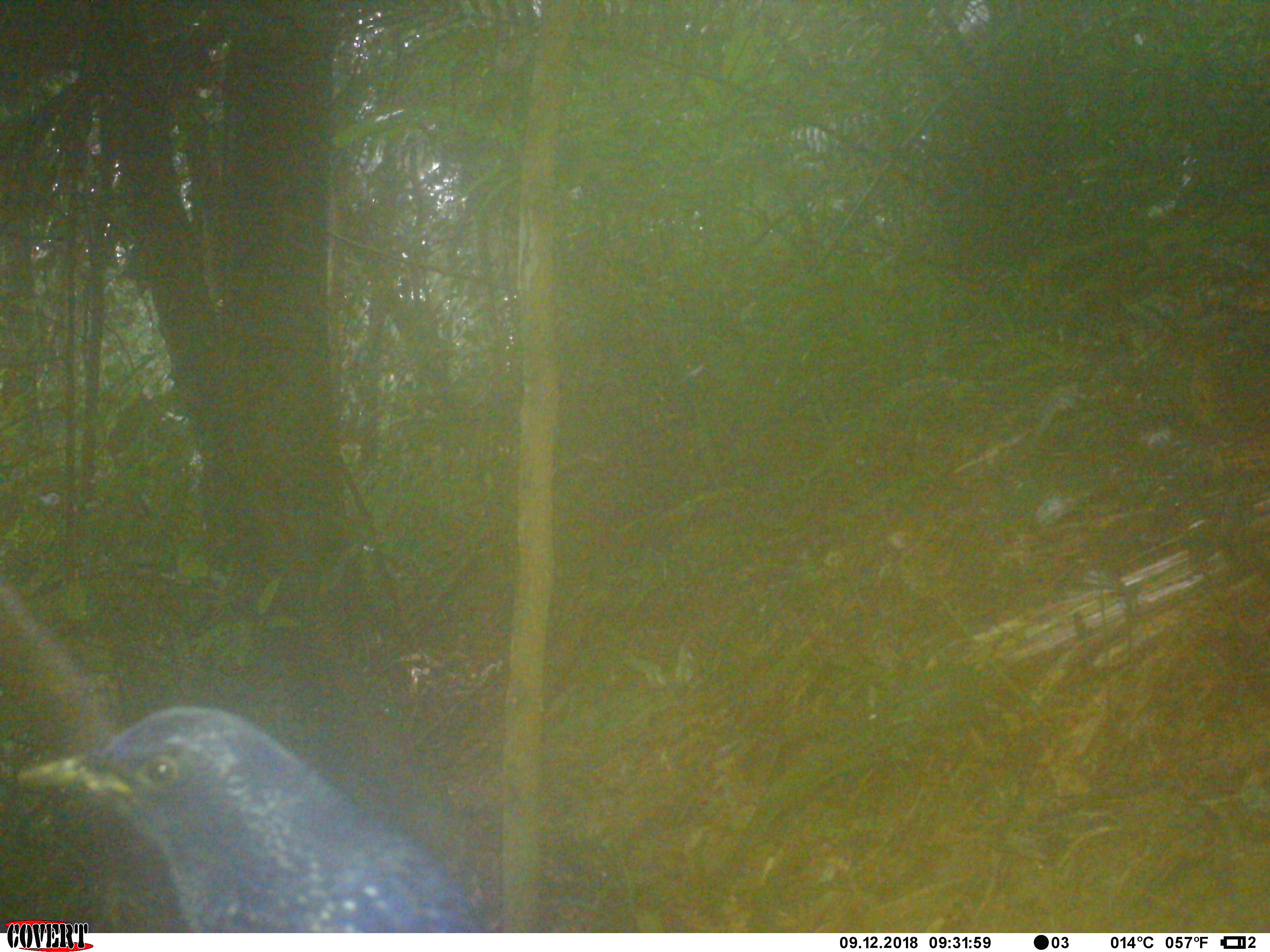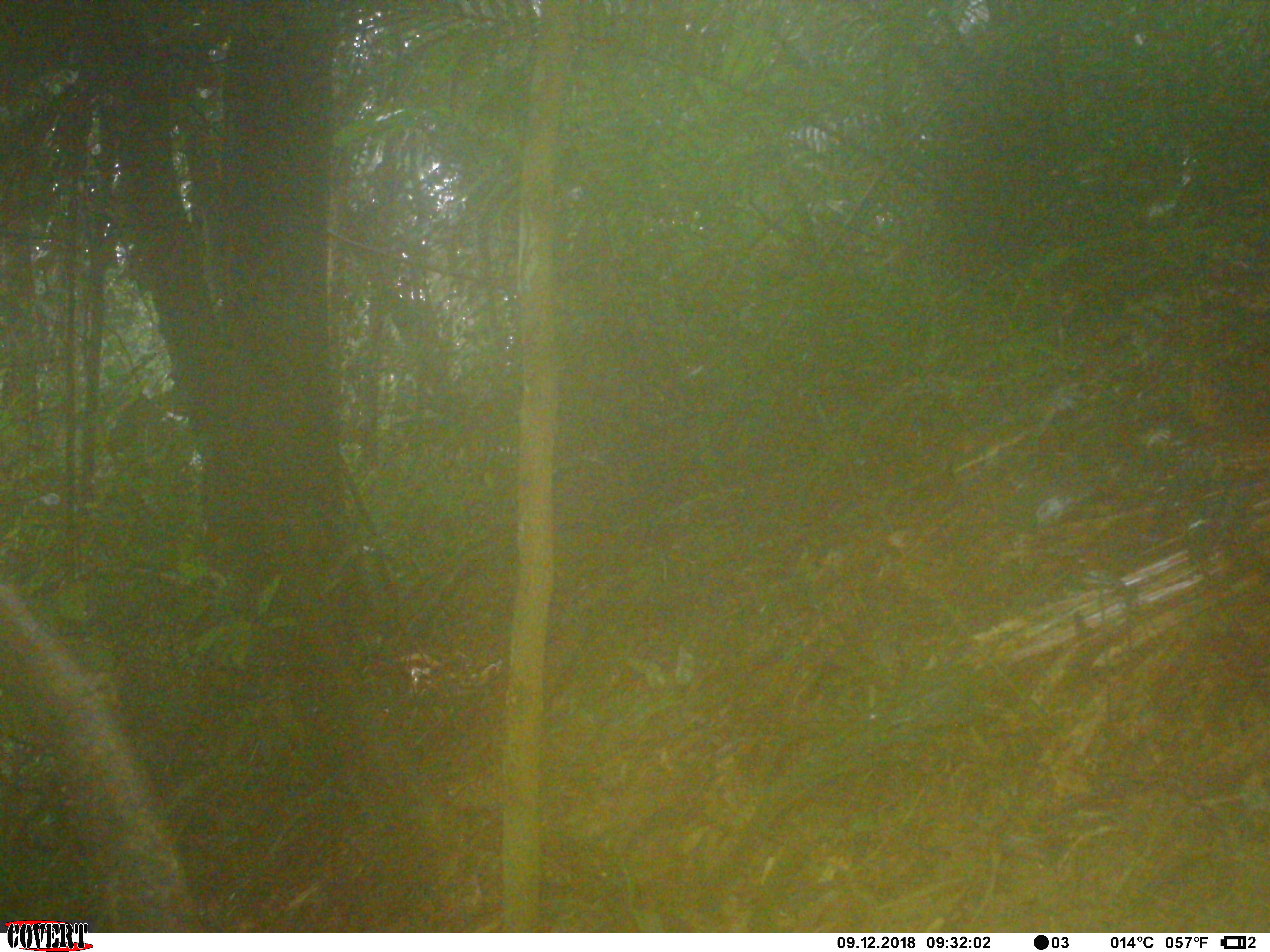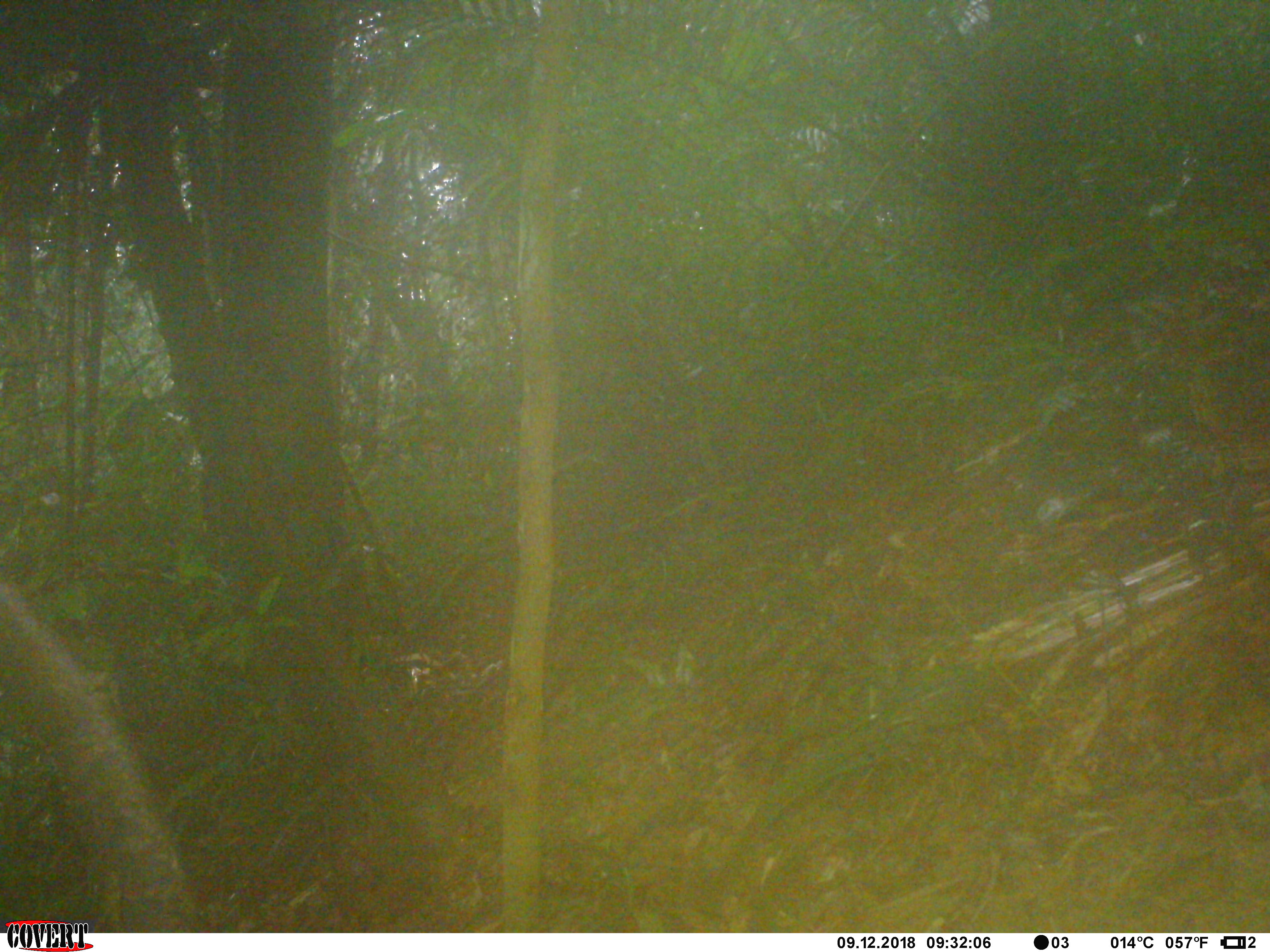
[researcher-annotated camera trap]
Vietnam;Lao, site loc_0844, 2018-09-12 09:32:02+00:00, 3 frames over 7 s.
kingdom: Animalia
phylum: Chordata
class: Aves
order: Passeriformes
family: Muscicapidae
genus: Myophonus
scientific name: Myophonus caeruleus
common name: blue whistling thrush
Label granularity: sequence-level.